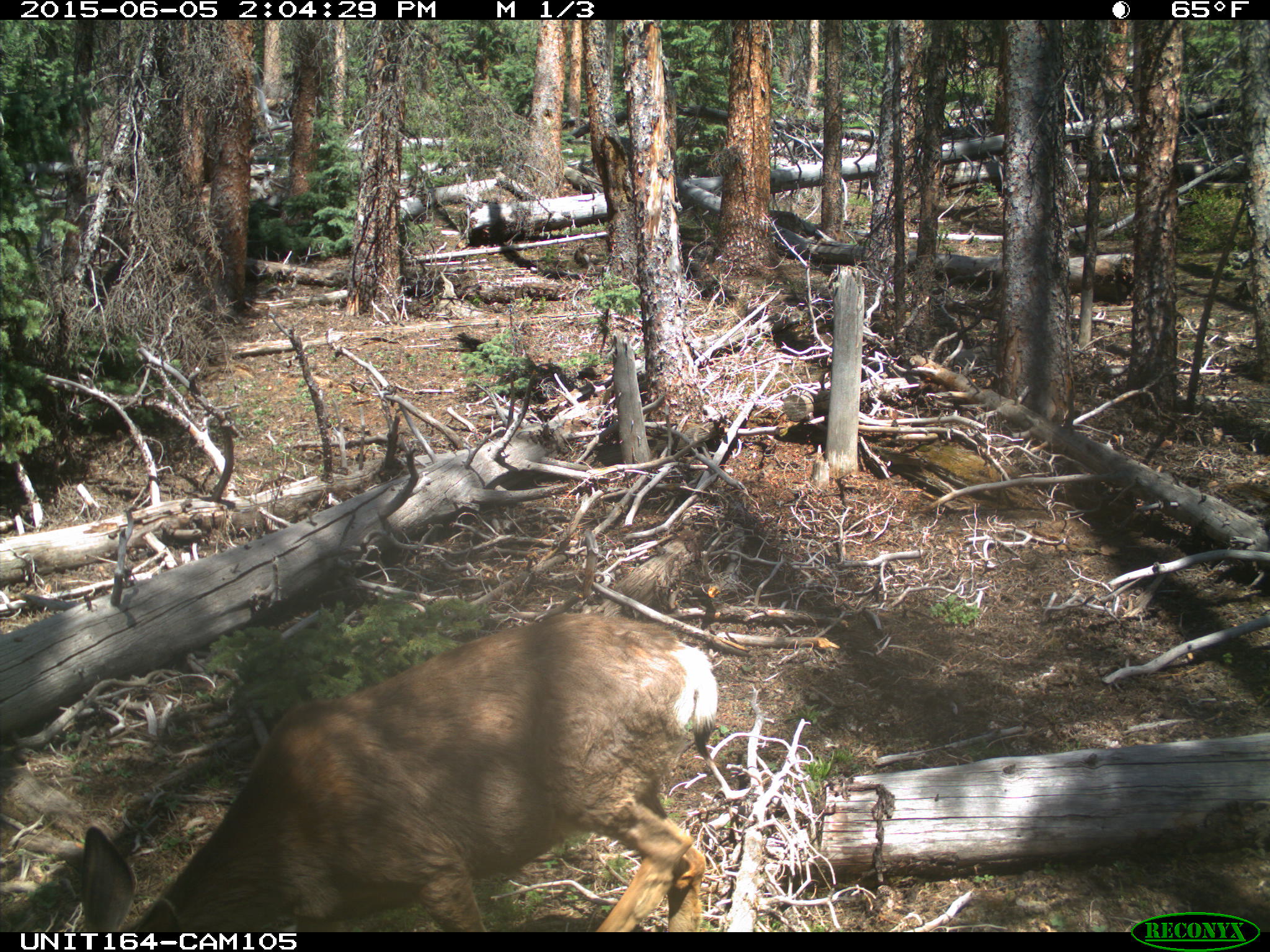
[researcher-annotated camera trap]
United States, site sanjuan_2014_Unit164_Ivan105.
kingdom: Animalia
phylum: Chordata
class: Mammalia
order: Artiodactyla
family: Cervidae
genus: Odocoileus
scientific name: Odocoileus hemionus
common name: mule deer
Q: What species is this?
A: Odocoileus hemionus (mule deer).